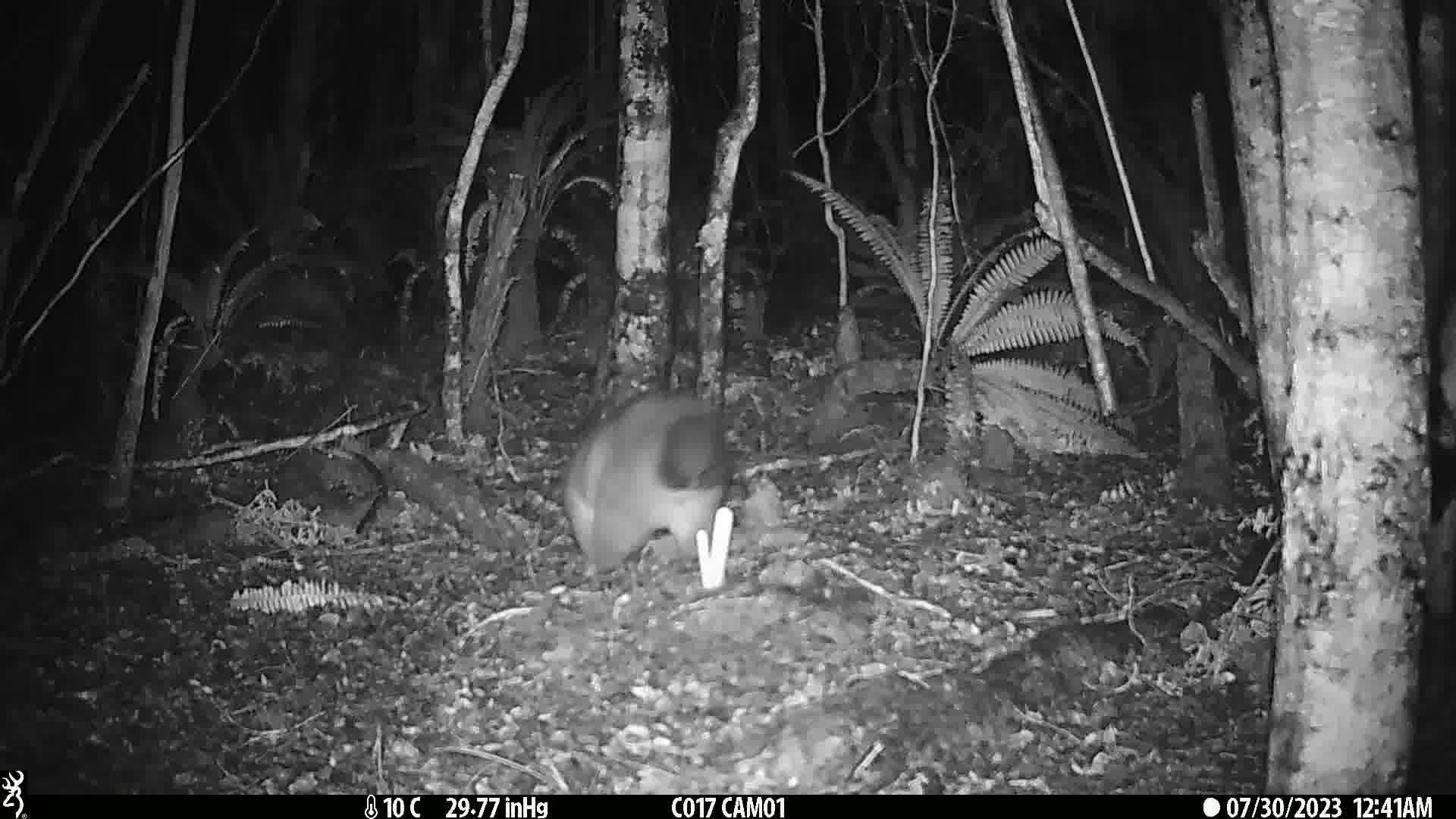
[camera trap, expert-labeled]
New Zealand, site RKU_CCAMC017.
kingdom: Animalia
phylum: Chordata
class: Mammalia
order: Diprotodontia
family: Phalangeridae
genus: Trichosurus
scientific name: Trichosurus vulpecula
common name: common brushtail possum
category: possum